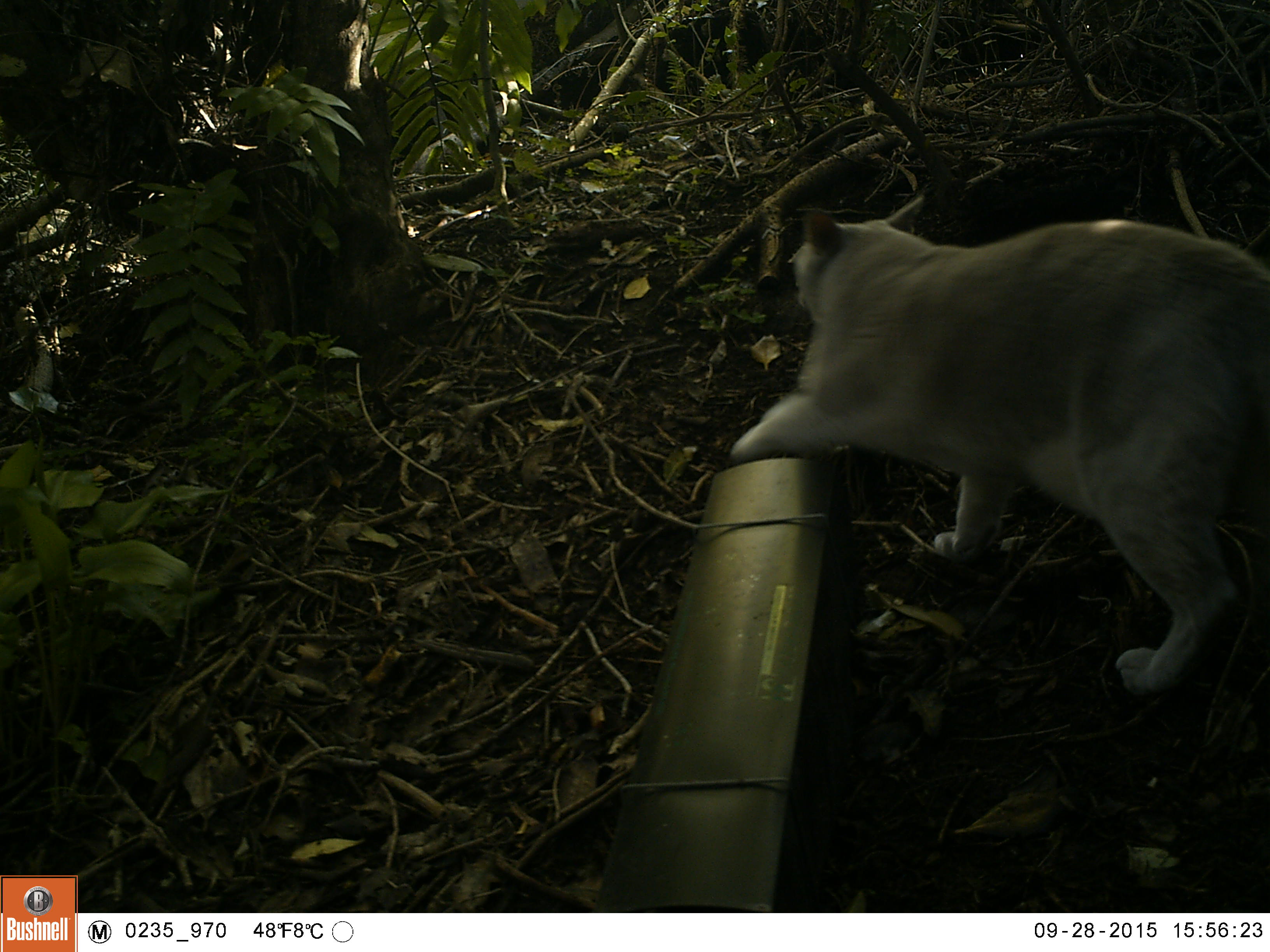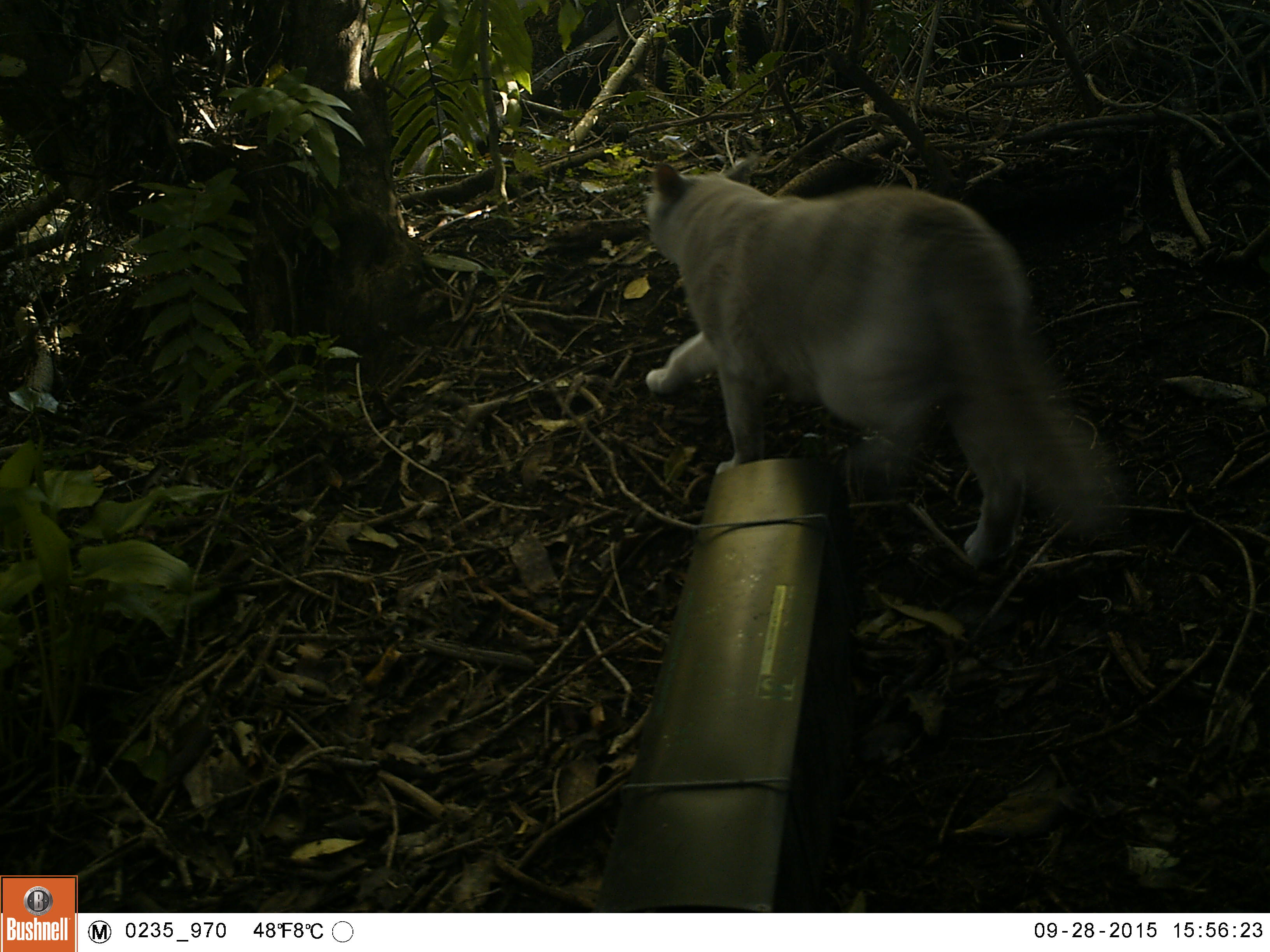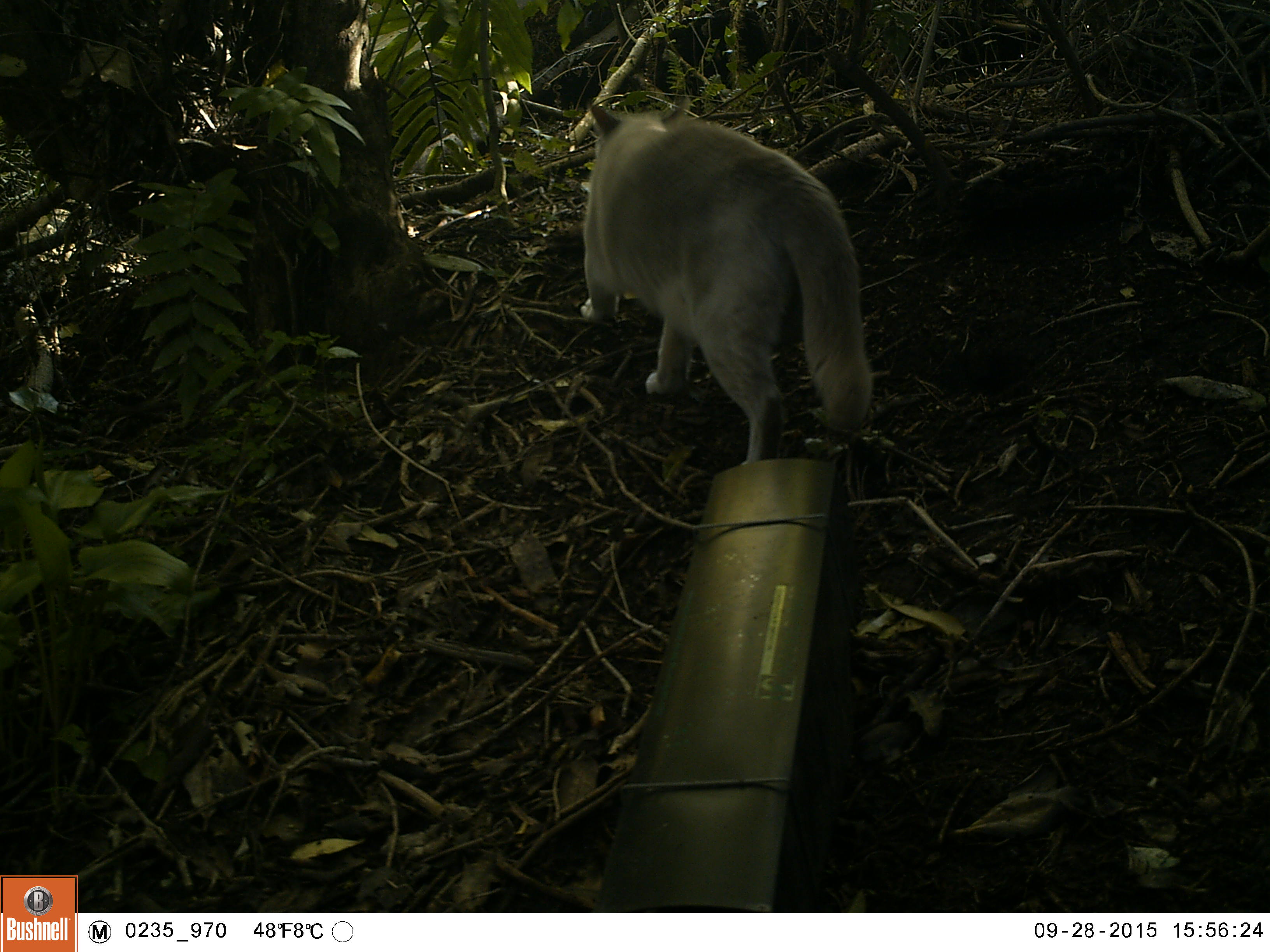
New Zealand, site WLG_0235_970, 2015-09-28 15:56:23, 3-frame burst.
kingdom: Animalia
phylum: Chordata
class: Mammalia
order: Carnivora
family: Felidae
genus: Felis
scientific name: Felis catus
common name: domestic cat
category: cat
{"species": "cat (domestic cat) (Felis catus)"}